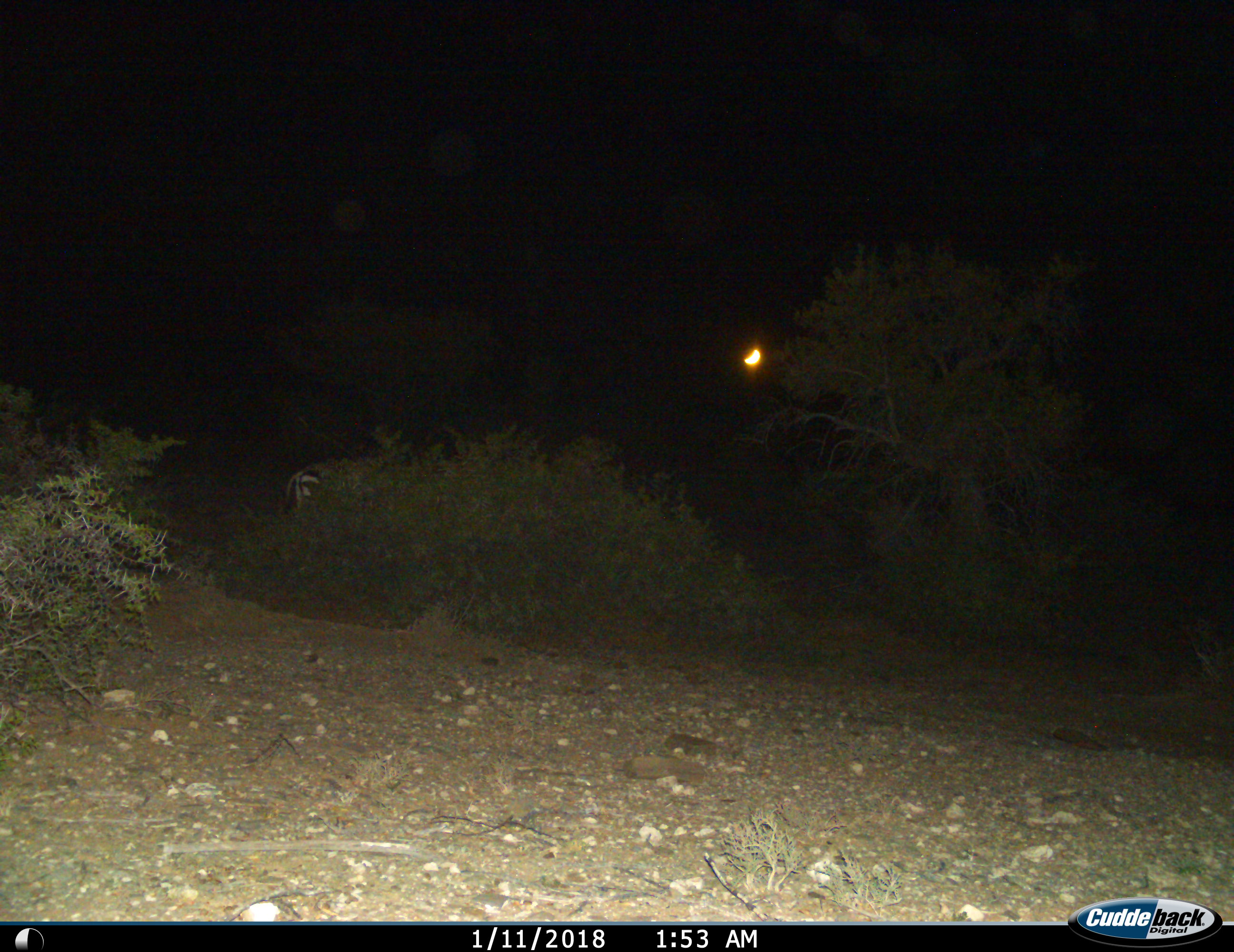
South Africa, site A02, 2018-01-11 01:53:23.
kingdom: Animalia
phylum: Chordata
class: Mammalia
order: Perissodactyla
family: Equidae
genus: Equus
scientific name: Equus zebra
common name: mountain zebra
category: zebramountain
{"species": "zebramountain (mountain zebra) (Equus zebra)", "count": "1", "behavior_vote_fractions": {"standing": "80%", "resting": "0%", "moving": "20%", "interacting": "0%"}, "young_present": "0%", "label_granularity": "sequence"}